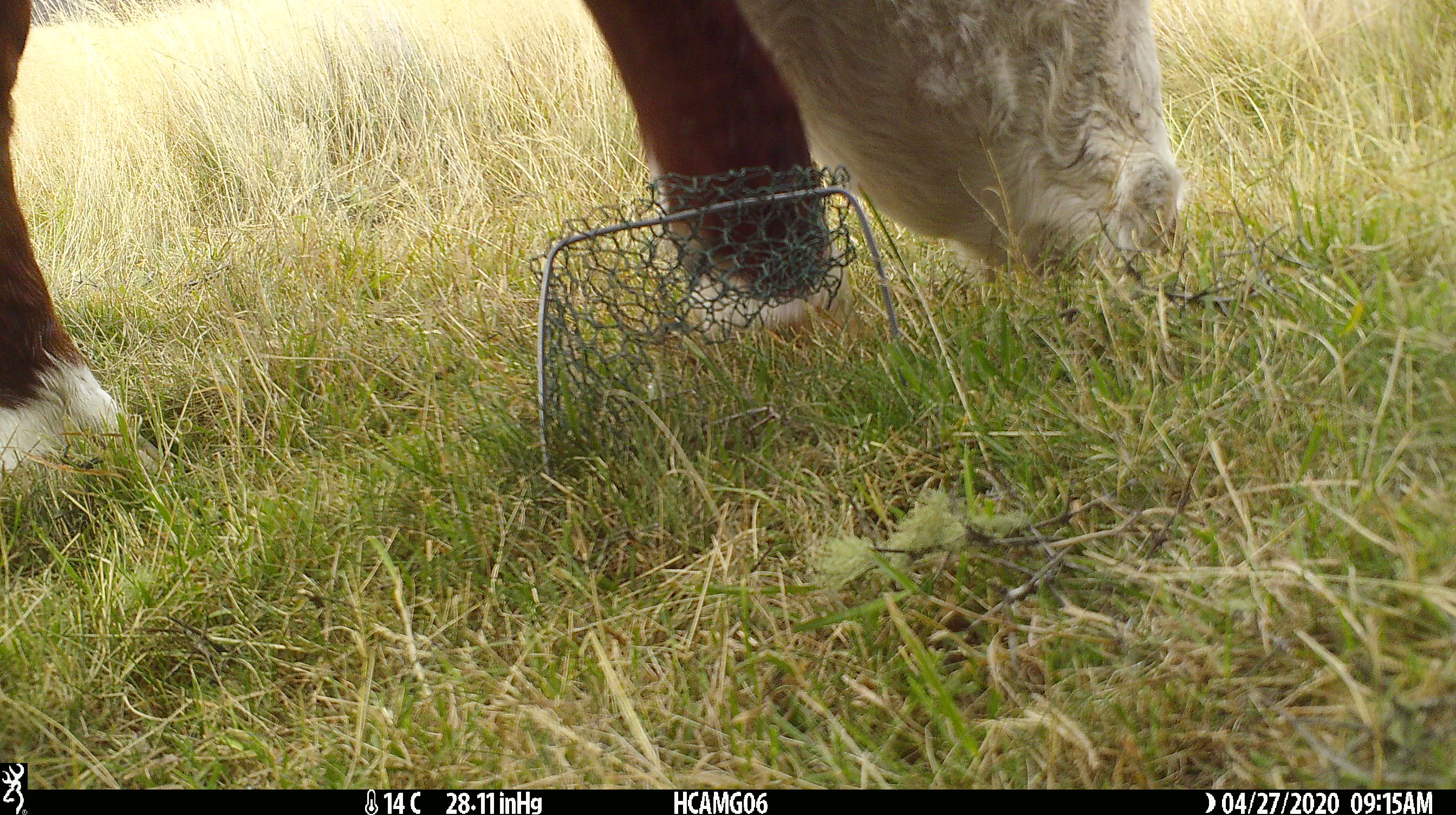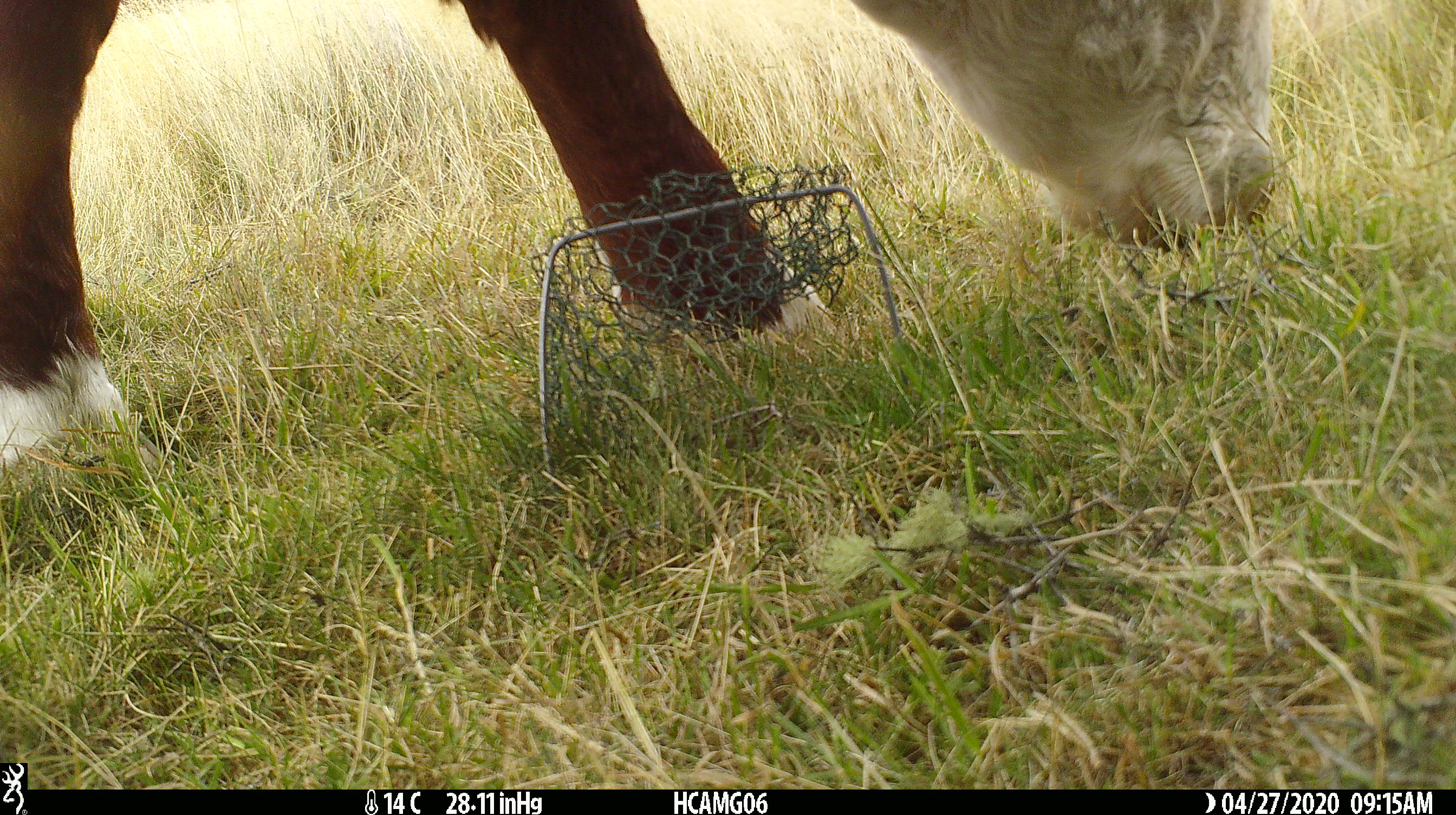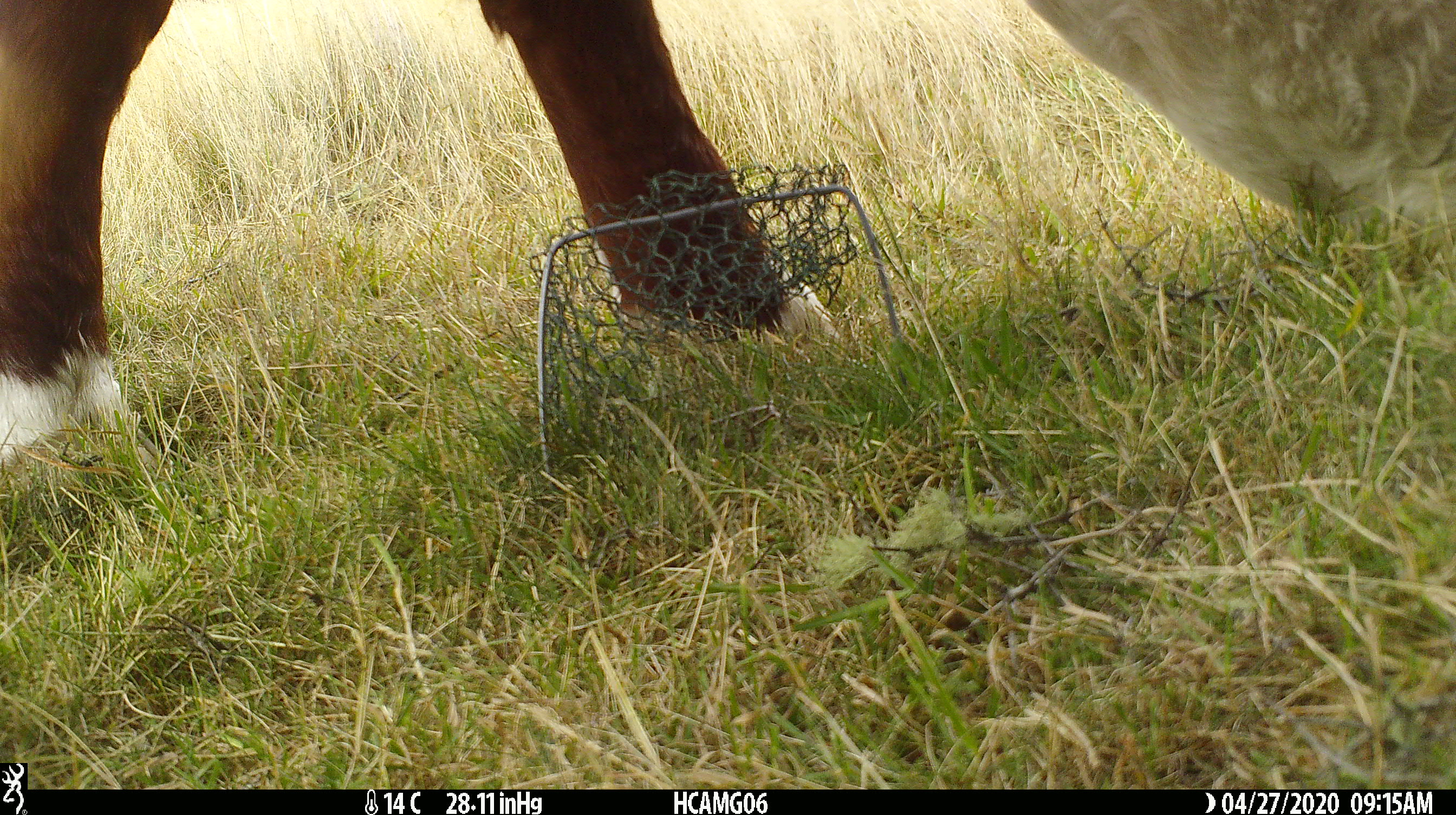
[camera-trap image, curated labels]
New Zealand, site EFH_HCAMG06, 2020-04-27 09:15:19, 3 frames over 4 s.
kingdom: Animalia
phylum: Chordata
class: Mammalia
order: Artiodactyla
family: Bovidae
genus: Bos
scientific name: Bos taurus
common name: domestic cow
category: cow